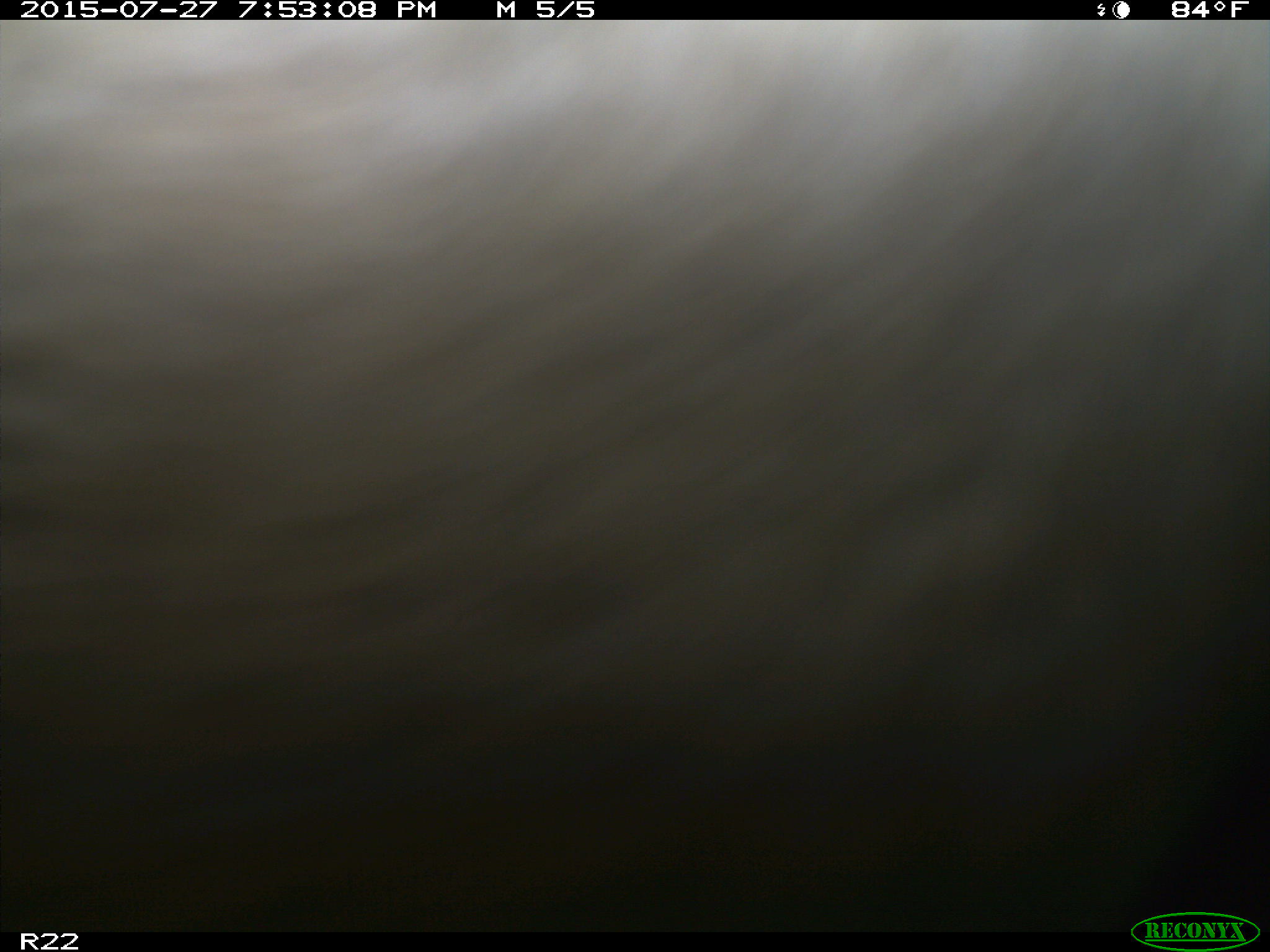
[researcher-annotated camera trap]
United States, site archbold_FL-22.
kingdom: Animalia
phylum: Chordata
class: Mammalia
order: Artiodactyla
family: Bovidae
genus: Bos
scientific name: Bos taurus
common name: domestic cow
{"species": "Bos taurus (domestic cow)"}